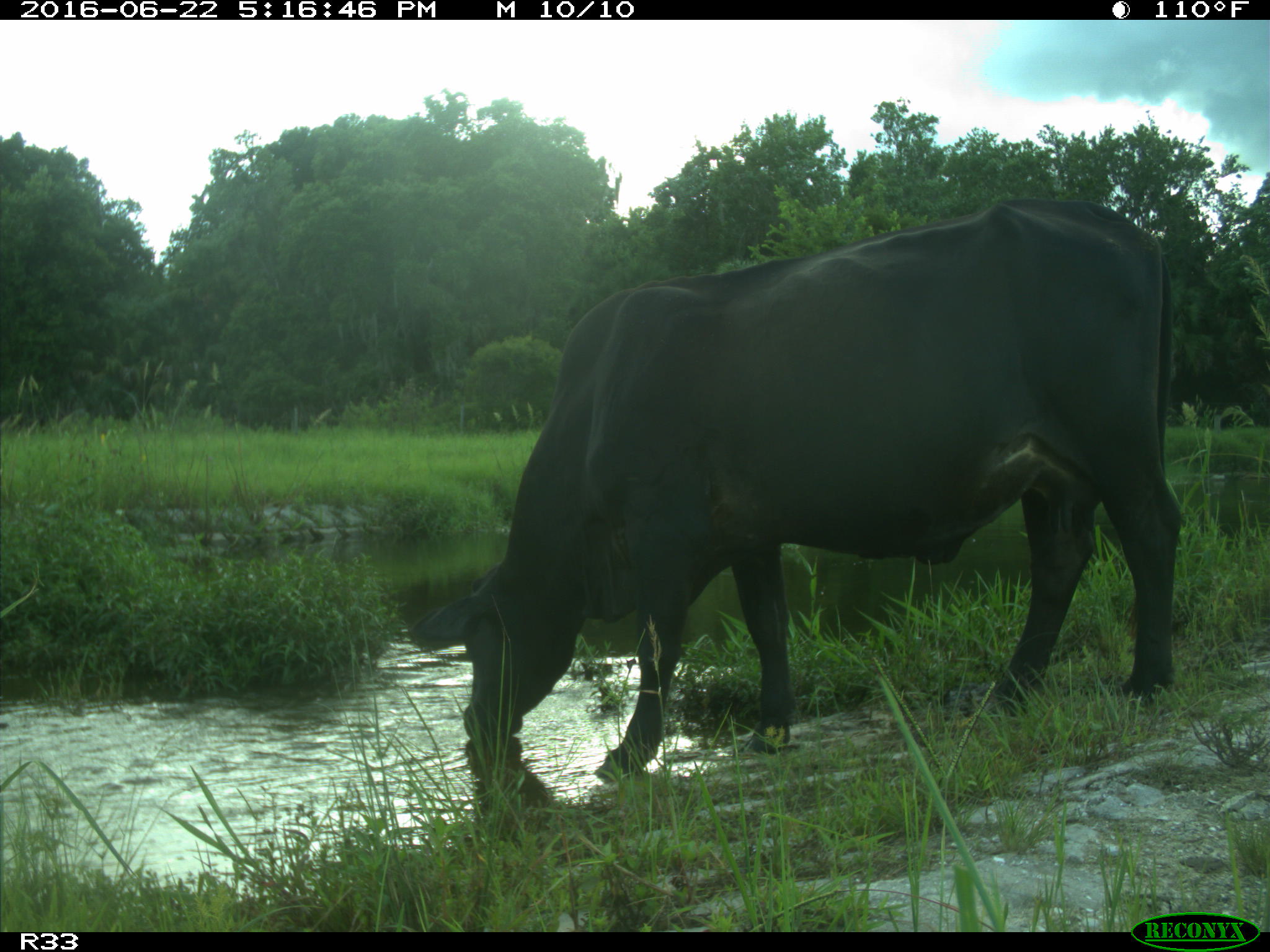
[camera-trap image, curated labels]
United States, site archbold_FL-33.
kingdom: Animalia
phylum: Chordata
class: Mammalia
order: Artiodactyla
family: Bovidae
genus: Bos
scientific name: Bos taurus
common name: domestic cow